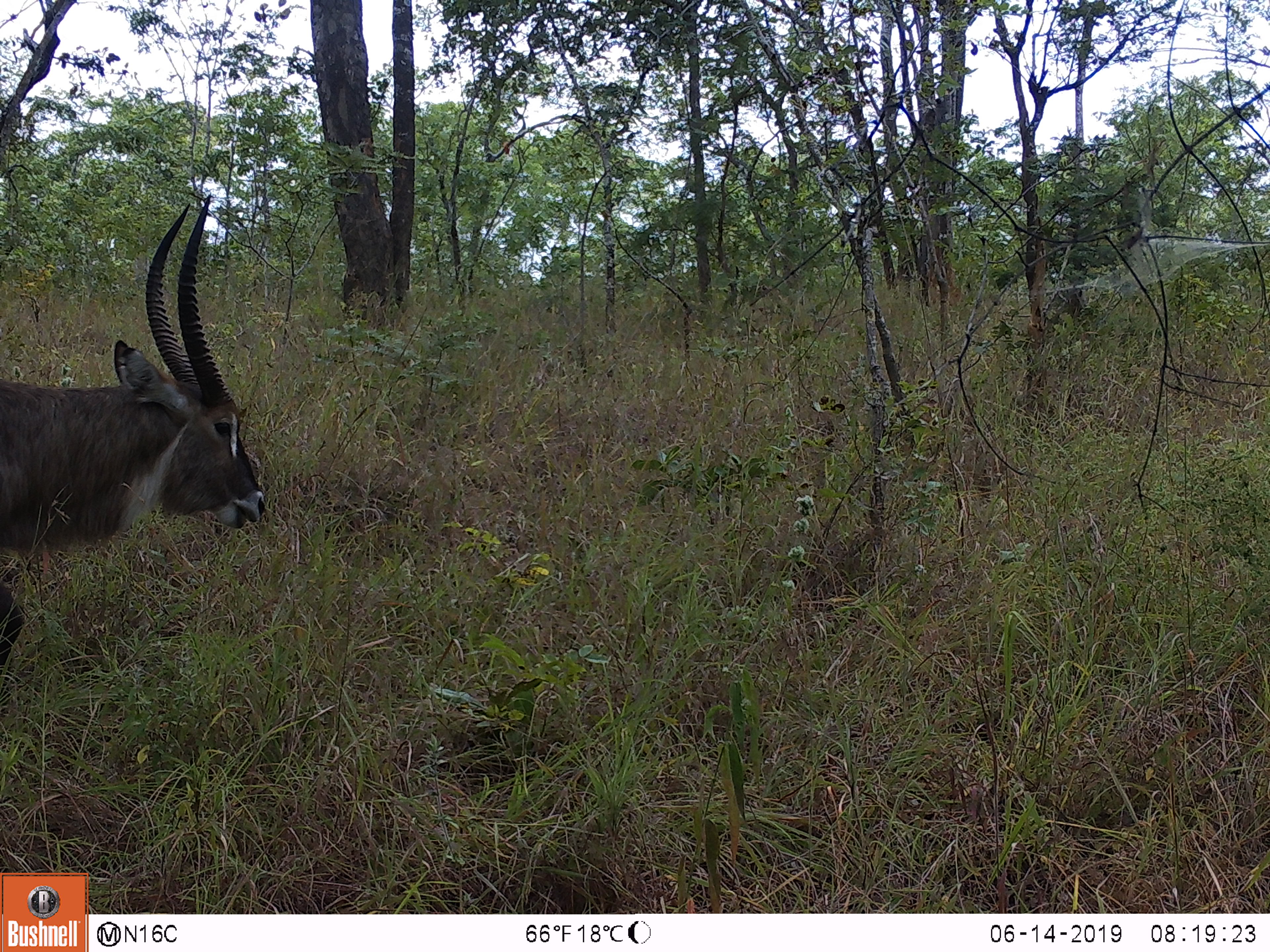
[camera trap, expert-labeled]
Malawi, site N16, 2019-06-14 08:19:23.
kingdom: Animalia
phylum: Chordata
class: Mammalia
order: Artiodactyla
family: Bovidae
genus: Kobus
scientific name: Kobus ellipsiprymnus ellipsiprymnus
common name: common waterbuck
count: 1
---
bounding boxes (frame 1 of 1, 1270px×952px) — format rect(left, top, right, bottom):
common waterbuck: rect(0, 178, 271, 672)